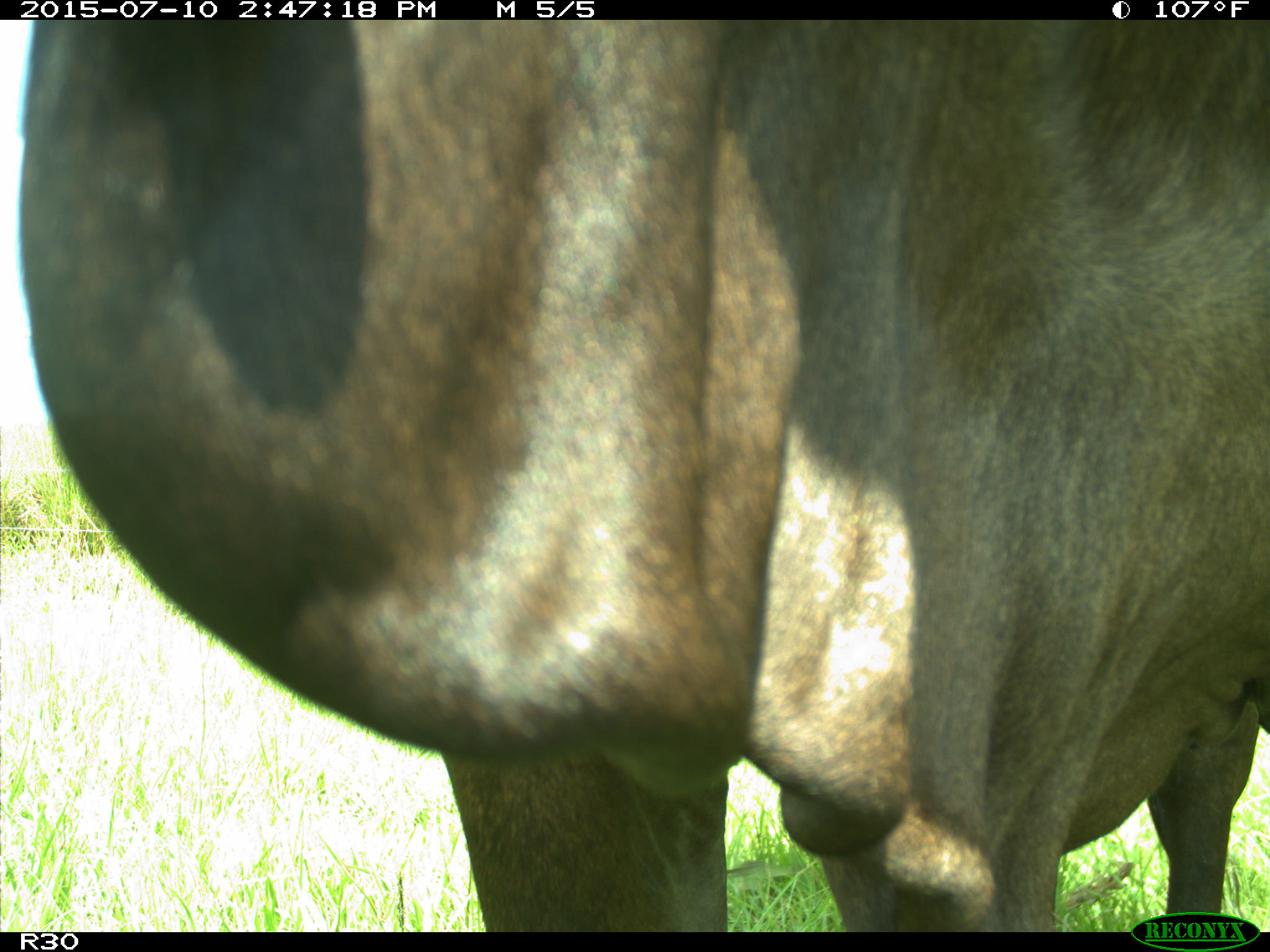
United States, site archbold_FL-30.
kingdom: Animalia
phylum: Chordata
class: Mammalia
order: Artiodactyla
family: Bovidae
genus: Bos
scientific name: Bos taurus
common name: domestic cow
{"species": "Bos taurus (domestic cow)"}